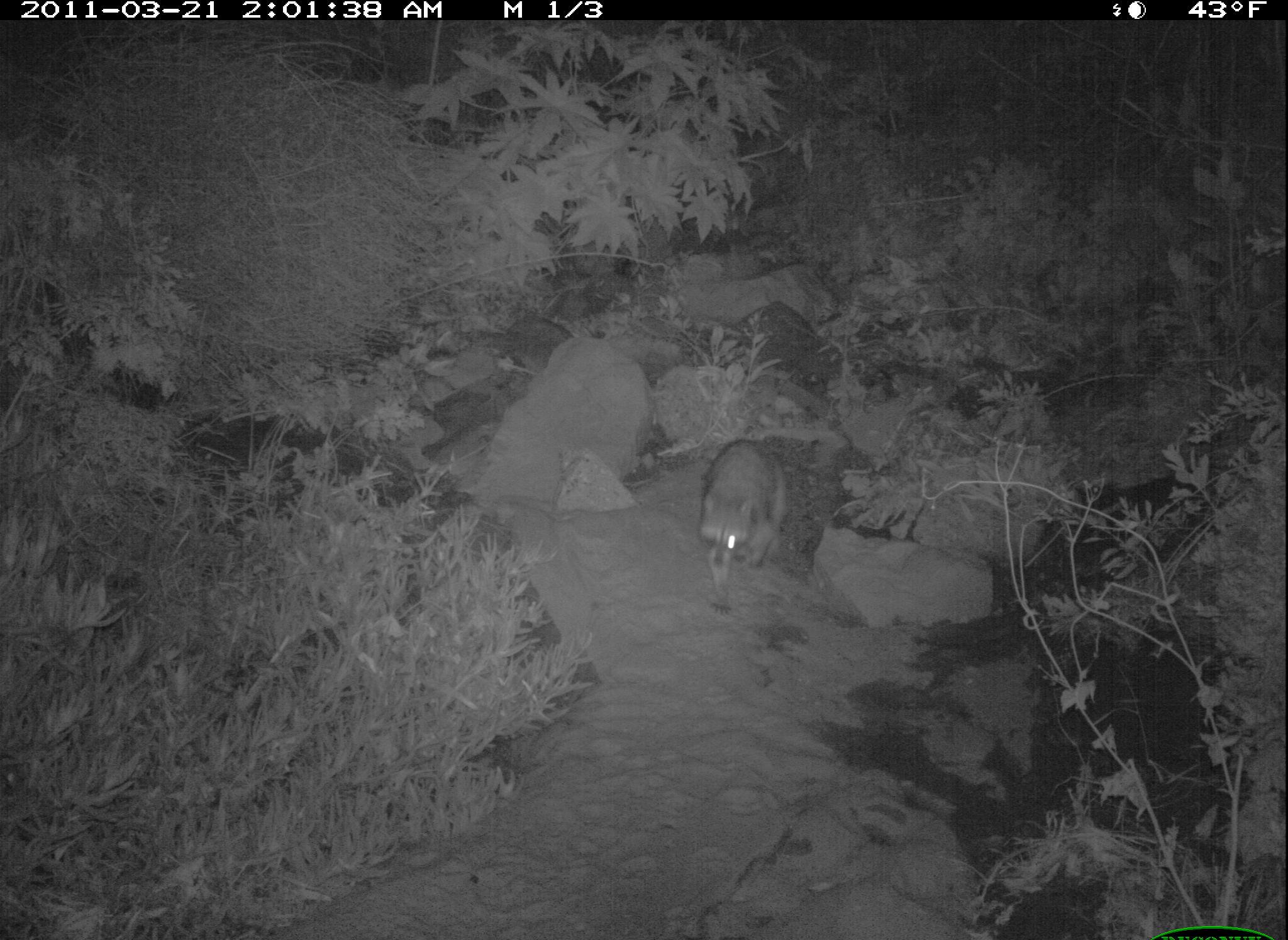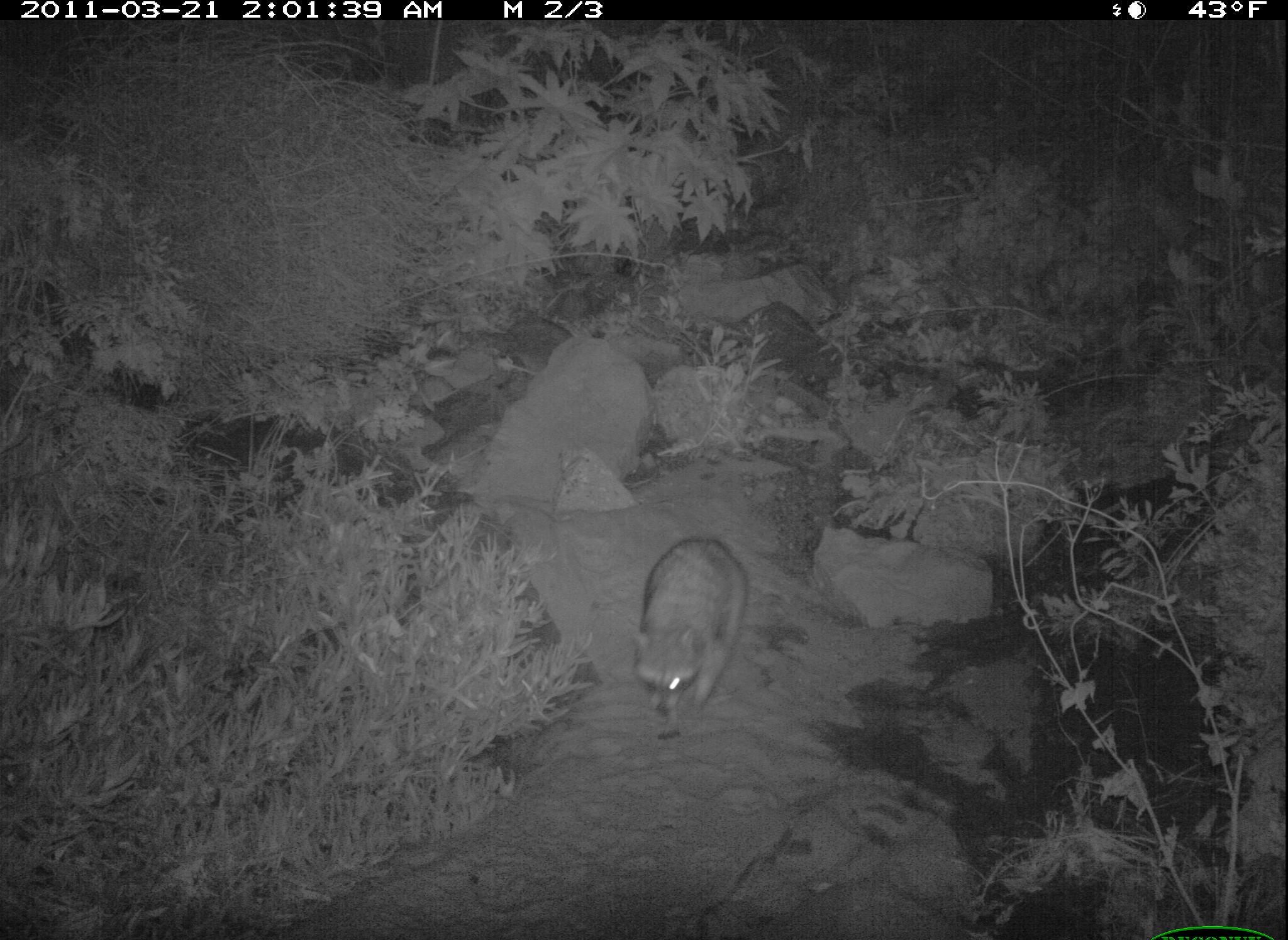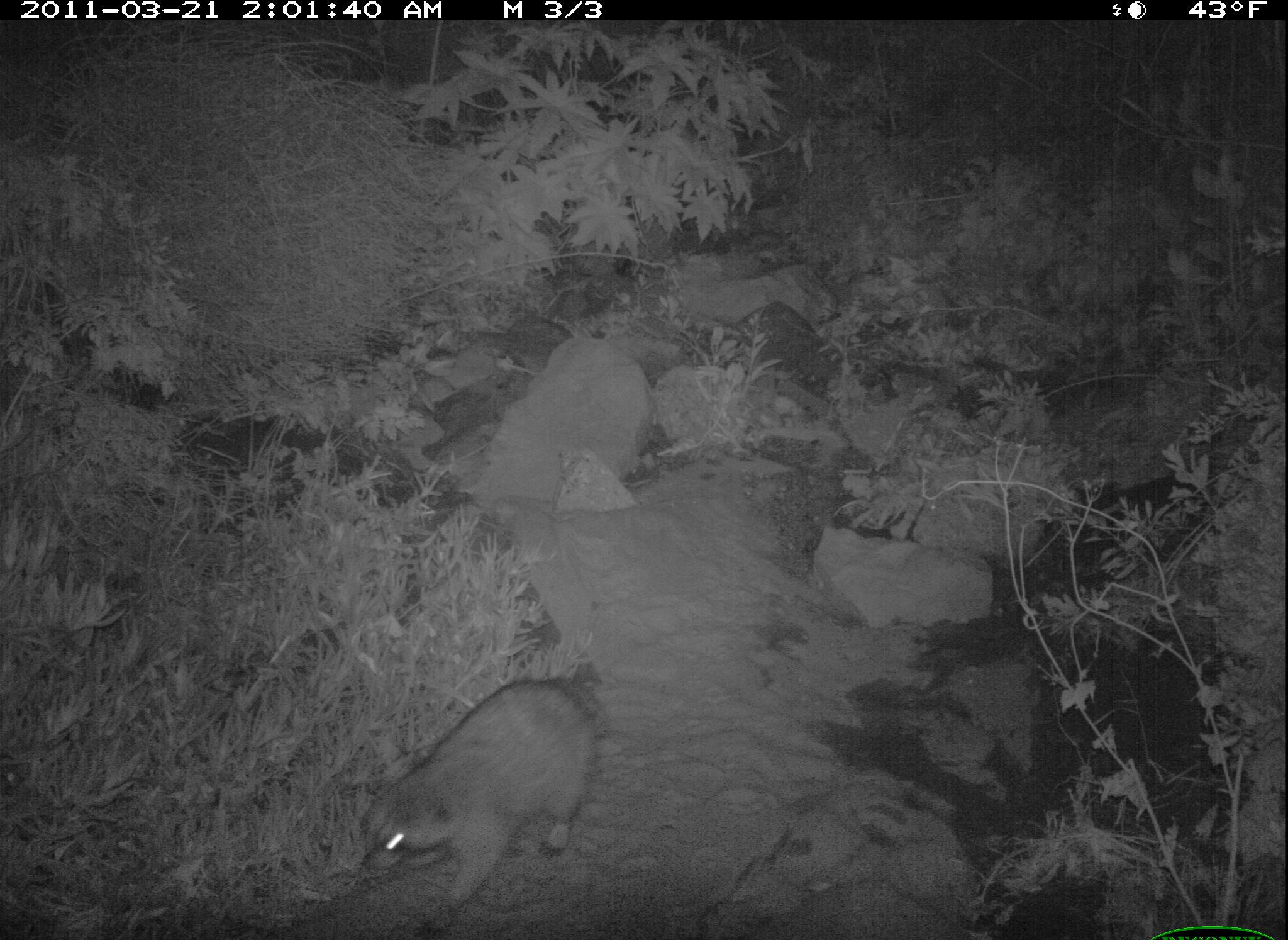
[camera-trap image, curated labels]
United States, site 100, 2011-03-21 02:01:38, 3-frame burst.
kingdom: Animalia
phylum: Chordata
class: Mammalia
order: Carnivora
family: Procyonidae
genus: Procyon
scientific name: Procyon lotor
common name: raccoon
Raccoon (Procyon lotor).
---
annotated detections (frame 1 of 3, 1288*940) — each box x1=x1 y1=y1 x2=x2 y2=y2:
raccoon: x1=692 y1=427 x2=797 y2=620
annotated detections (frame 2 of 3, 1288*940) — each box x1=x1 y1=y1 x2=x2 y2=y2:
raccoon: x1=626 y1=532 x2=755 y2=733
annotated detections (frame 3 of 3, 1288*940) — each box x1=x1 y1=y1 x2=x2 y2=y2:
raccoon: x1=349 y1=648 x2=612 y2=933